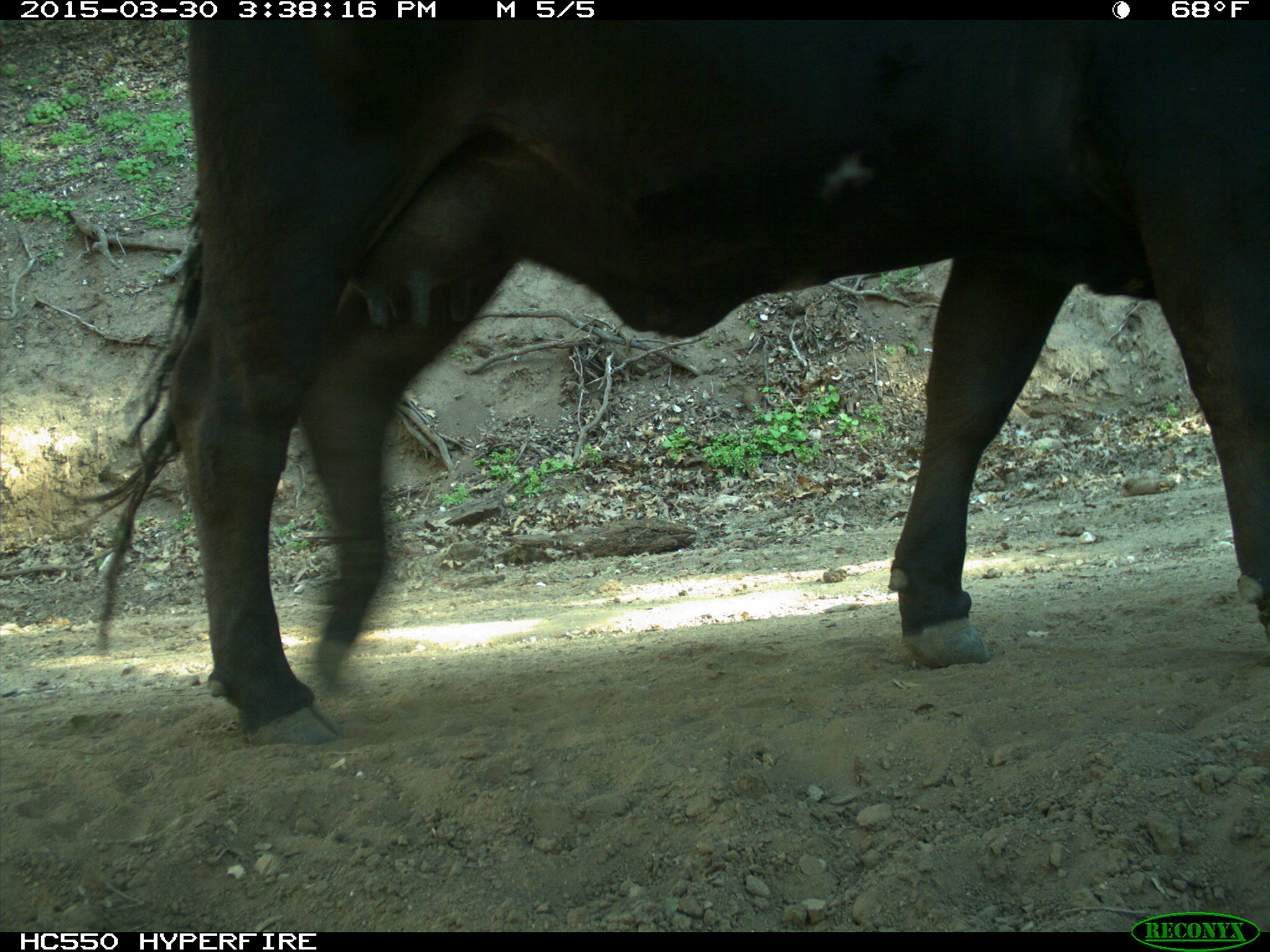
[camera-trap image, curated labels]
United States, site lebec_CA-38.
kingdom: Animalia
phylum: Chordata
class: Mammalia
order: Artiodactyla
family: Bovidae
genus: Bos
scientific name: Bos taurus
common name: domestic cow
Bos taurus (domestic cow).